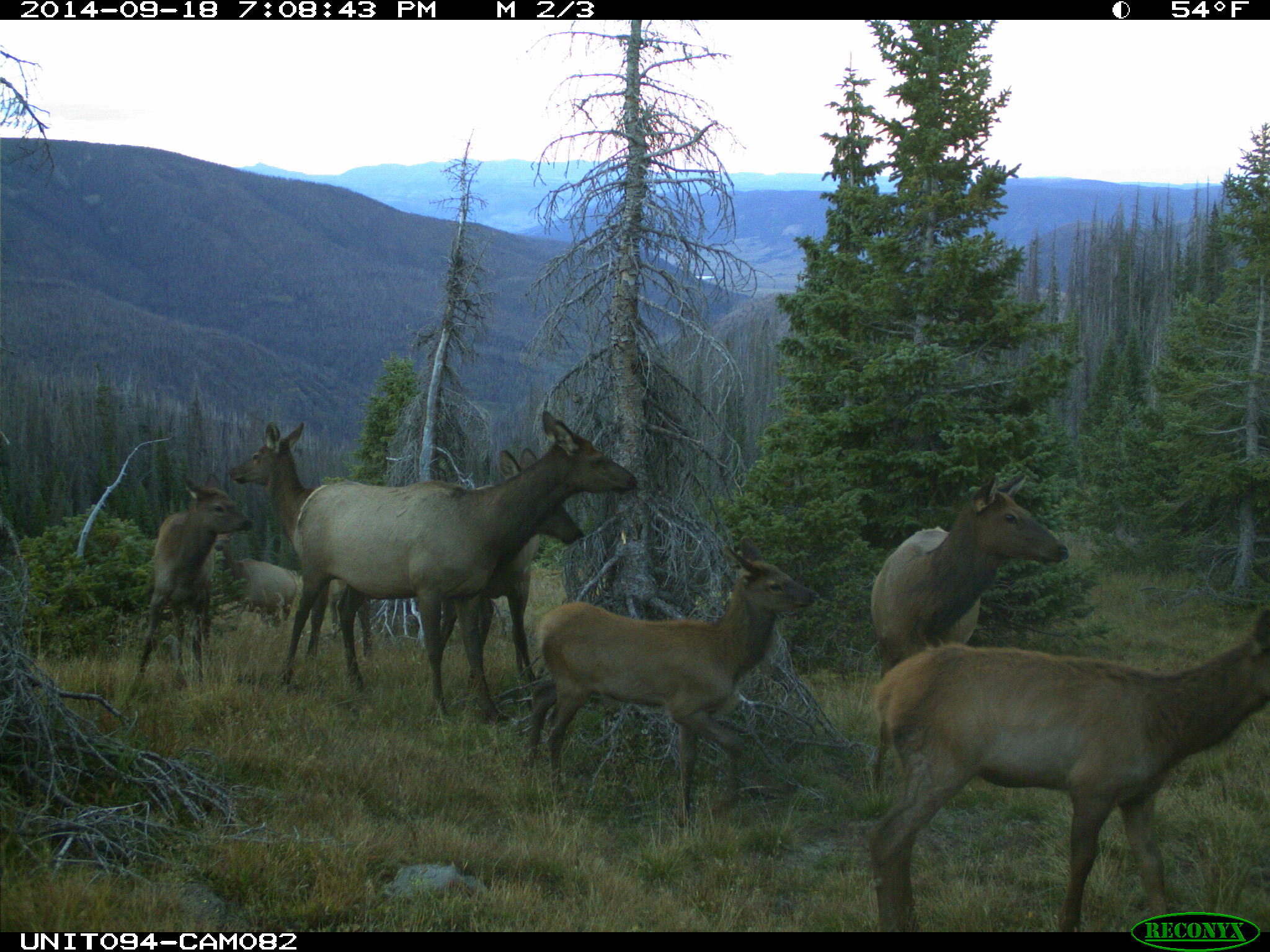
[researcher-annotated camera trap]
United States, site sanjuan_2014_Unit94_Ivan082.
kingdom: Animalia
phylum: Chordata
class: Mammalia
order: Artiodactyla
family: Cervidae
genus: Cervus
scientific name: Cervus elaphus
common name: red deer